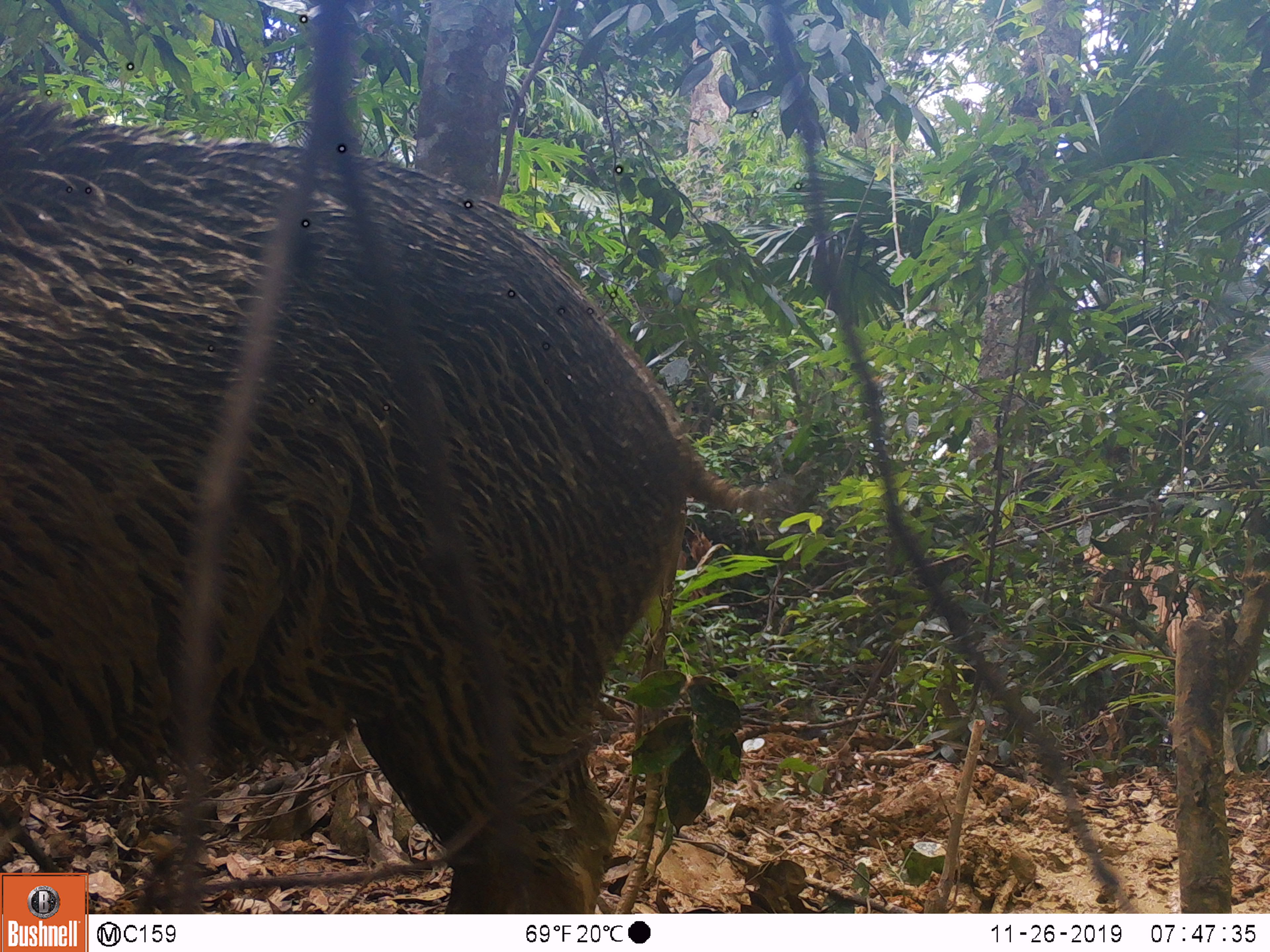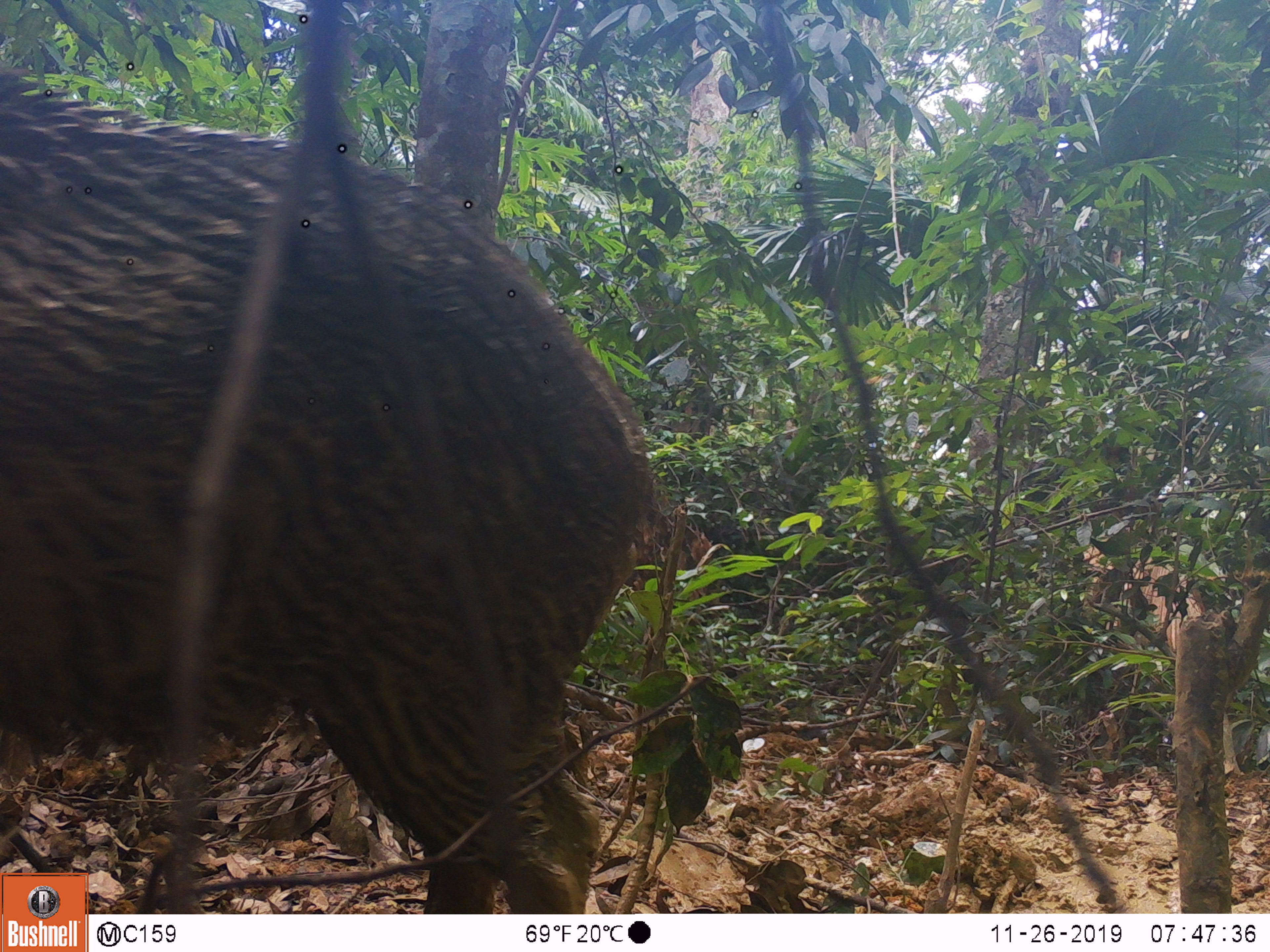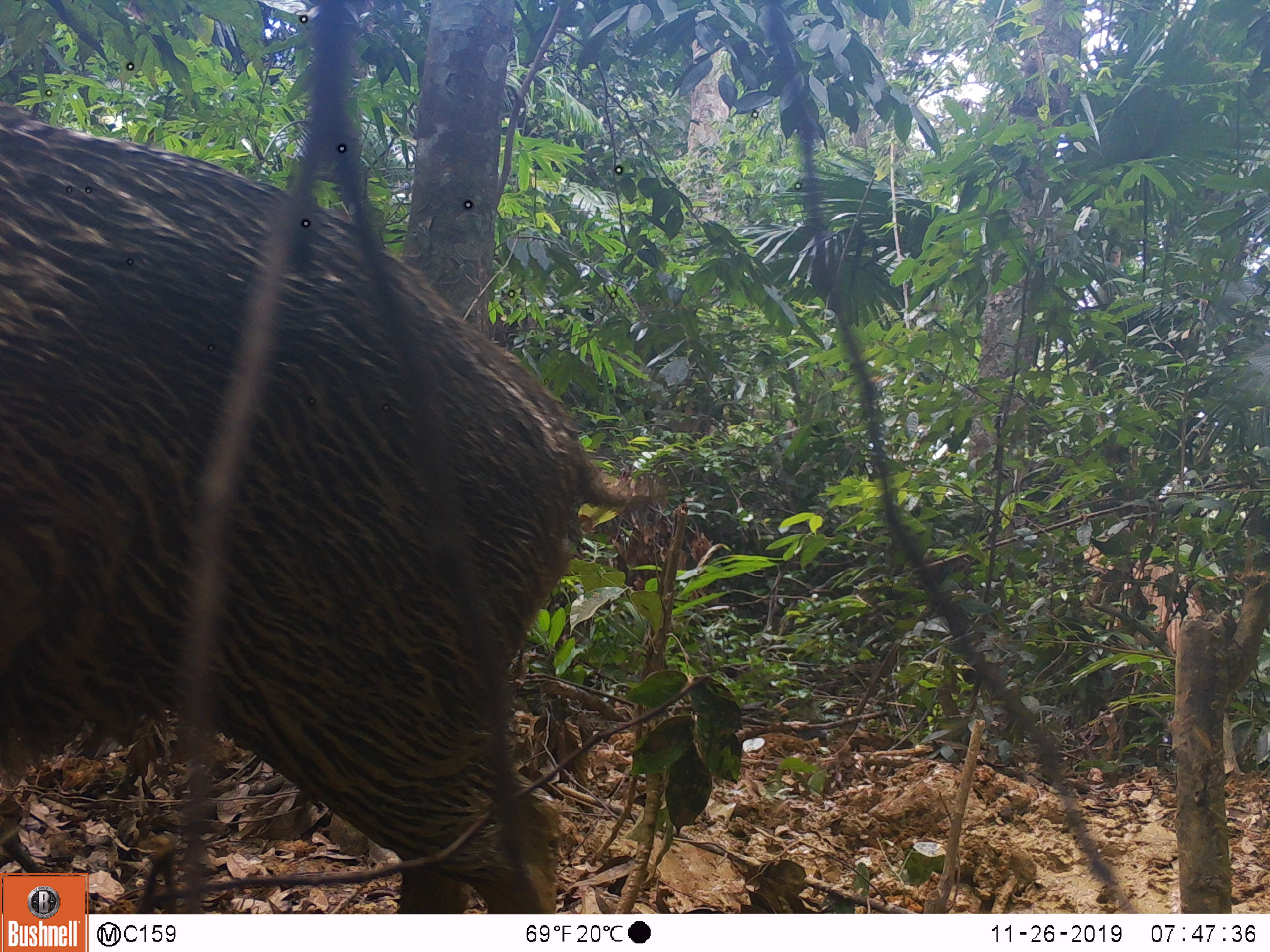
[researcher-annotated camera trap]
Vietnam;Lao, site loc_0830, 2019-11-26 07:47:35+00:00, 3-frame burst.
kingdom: Animalia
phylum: Chordata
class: Mammalia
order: Artiodactyla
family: Suidae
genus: Sus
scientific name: Sus scrofa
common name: eurasian wild pig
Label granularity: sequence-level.